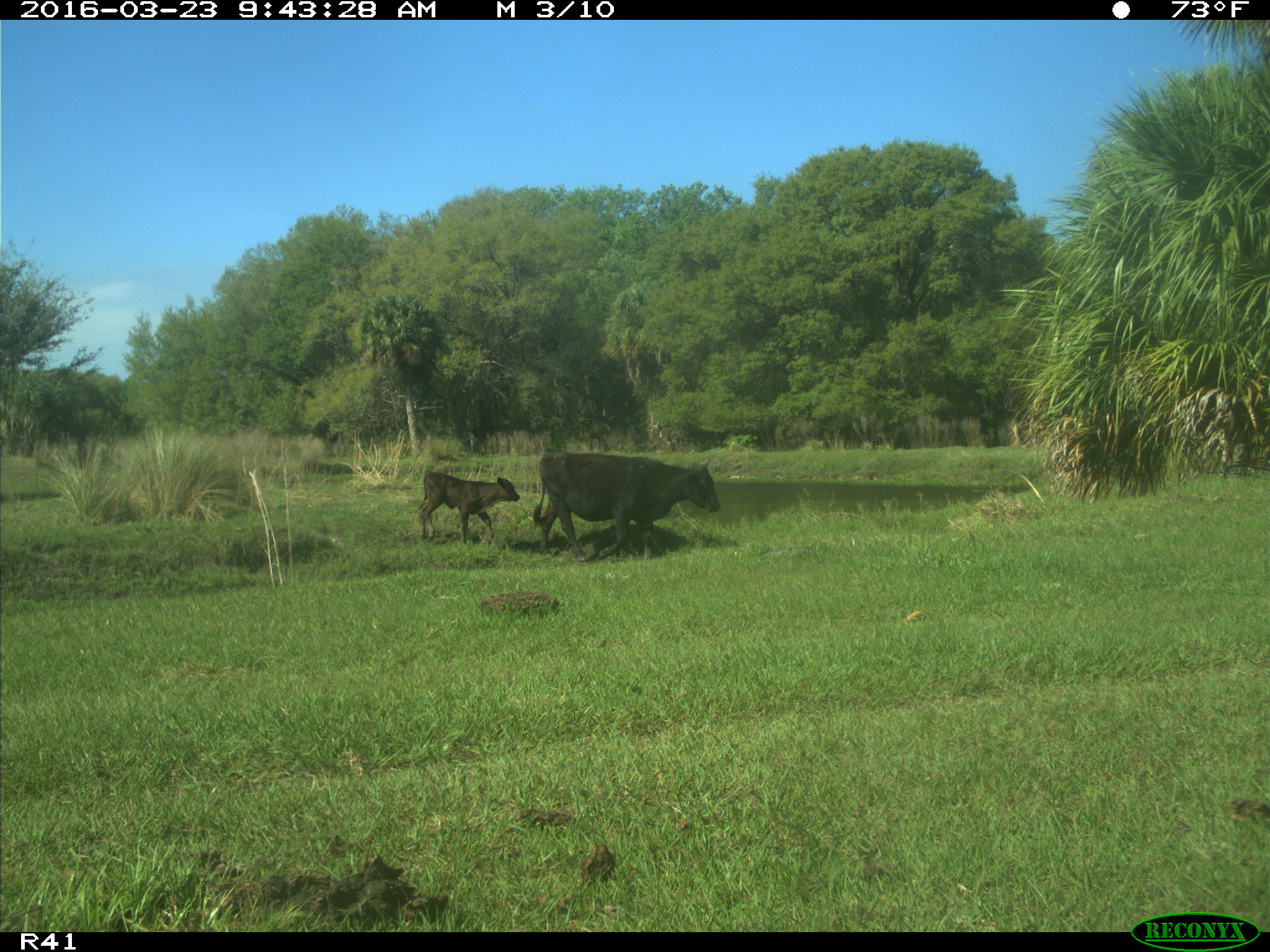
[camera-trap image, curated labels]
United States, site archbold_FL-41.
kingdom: Animalia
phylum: Chordata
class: Mammalia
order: Artiodactyla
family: Bovidae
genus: Bos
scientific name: Bos taurus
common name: domestic cow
Bos taurus (domestic cow).